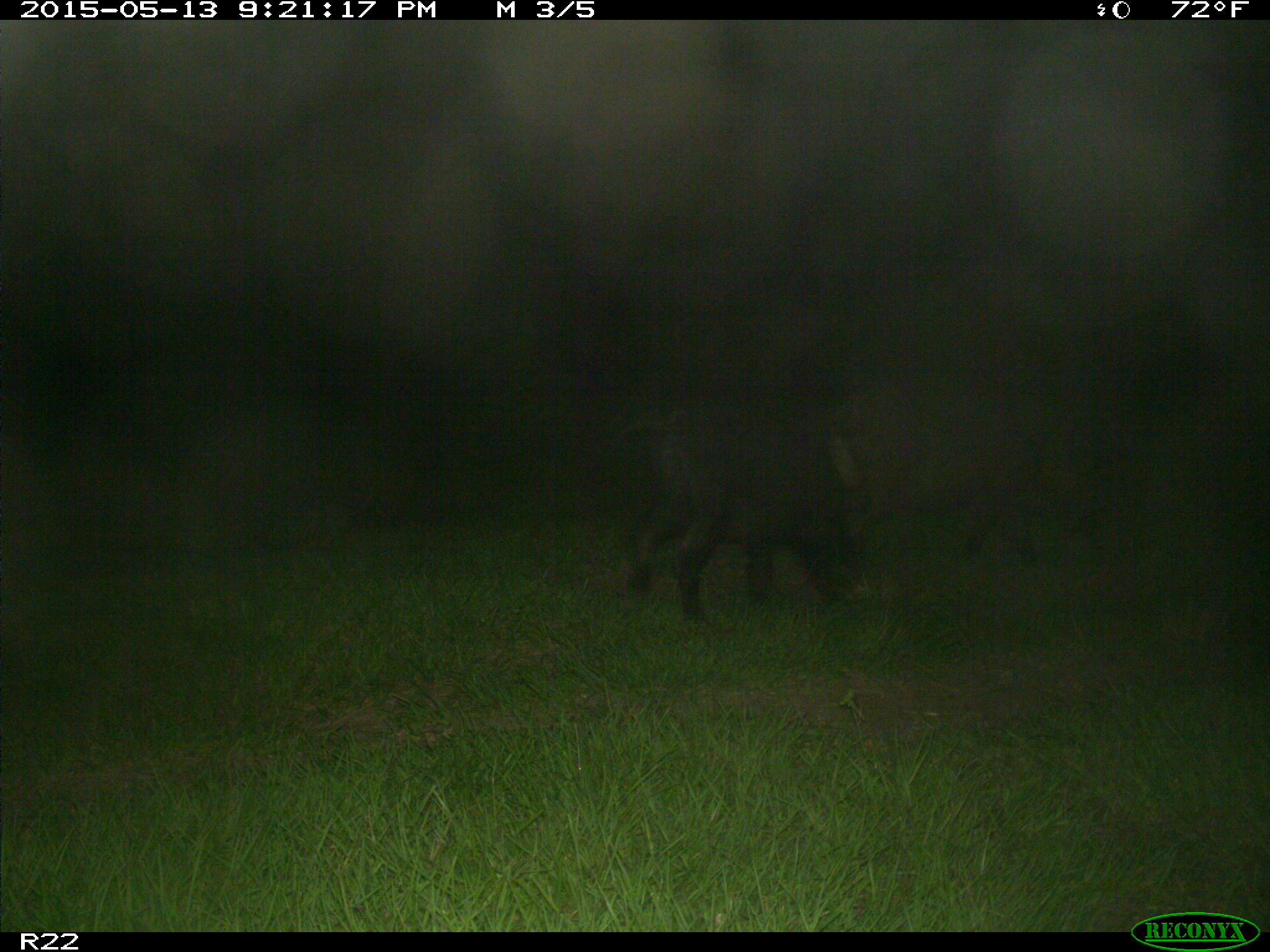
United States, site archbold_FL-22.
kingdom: Animalia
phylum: Chordata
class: Mammalia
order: Artiodactyla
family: Suidae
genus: Sus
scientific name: Sus scrofa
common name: wild boar